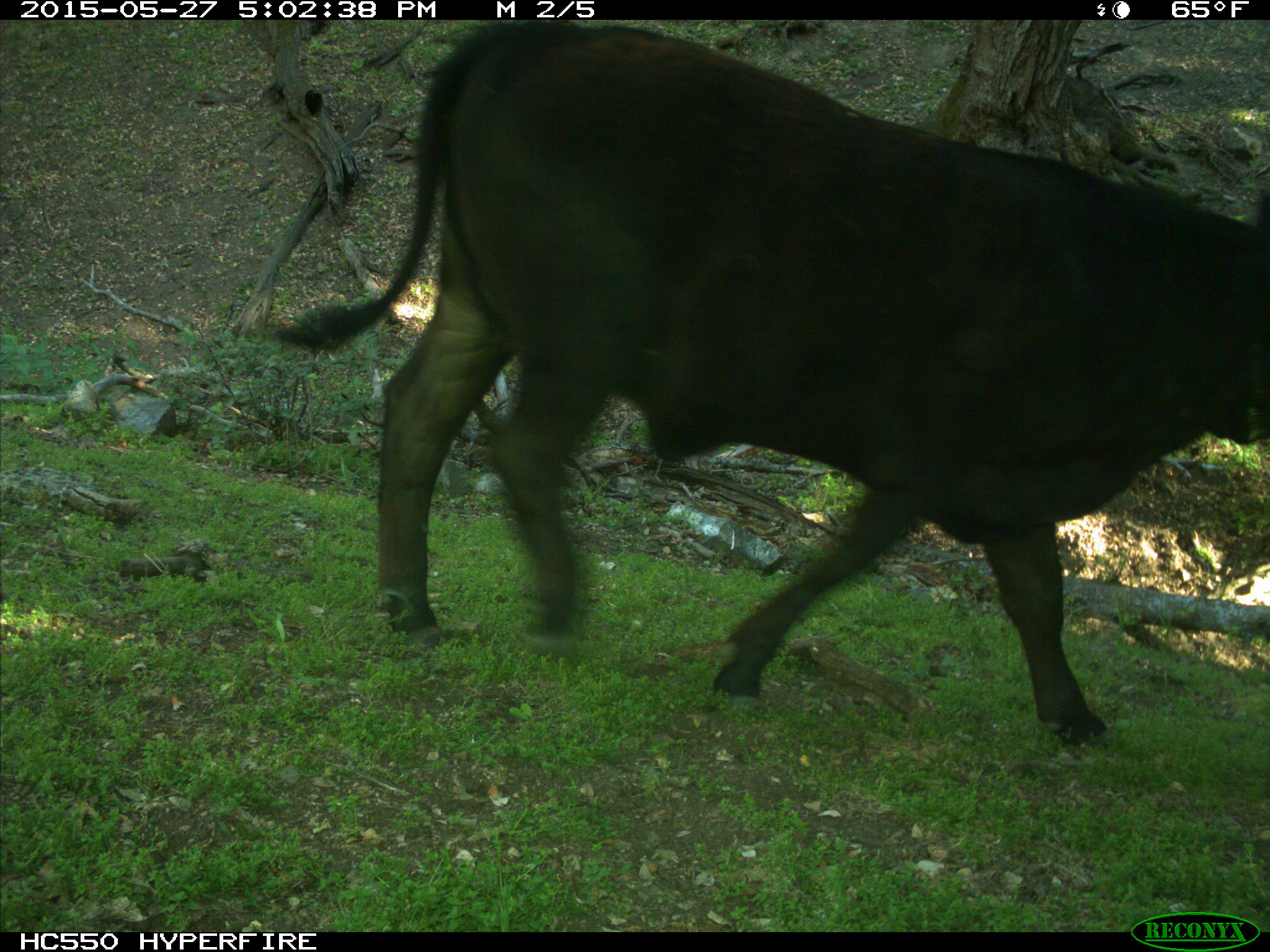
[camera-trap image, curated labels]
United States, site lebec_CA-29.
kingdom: Animalia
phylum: Chordata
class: Mammalia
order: Artiodactyla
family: Bovidae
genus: Bos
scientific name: Bos taurus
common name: domestic cow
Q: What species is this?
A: Bos taurus (domestic cow).